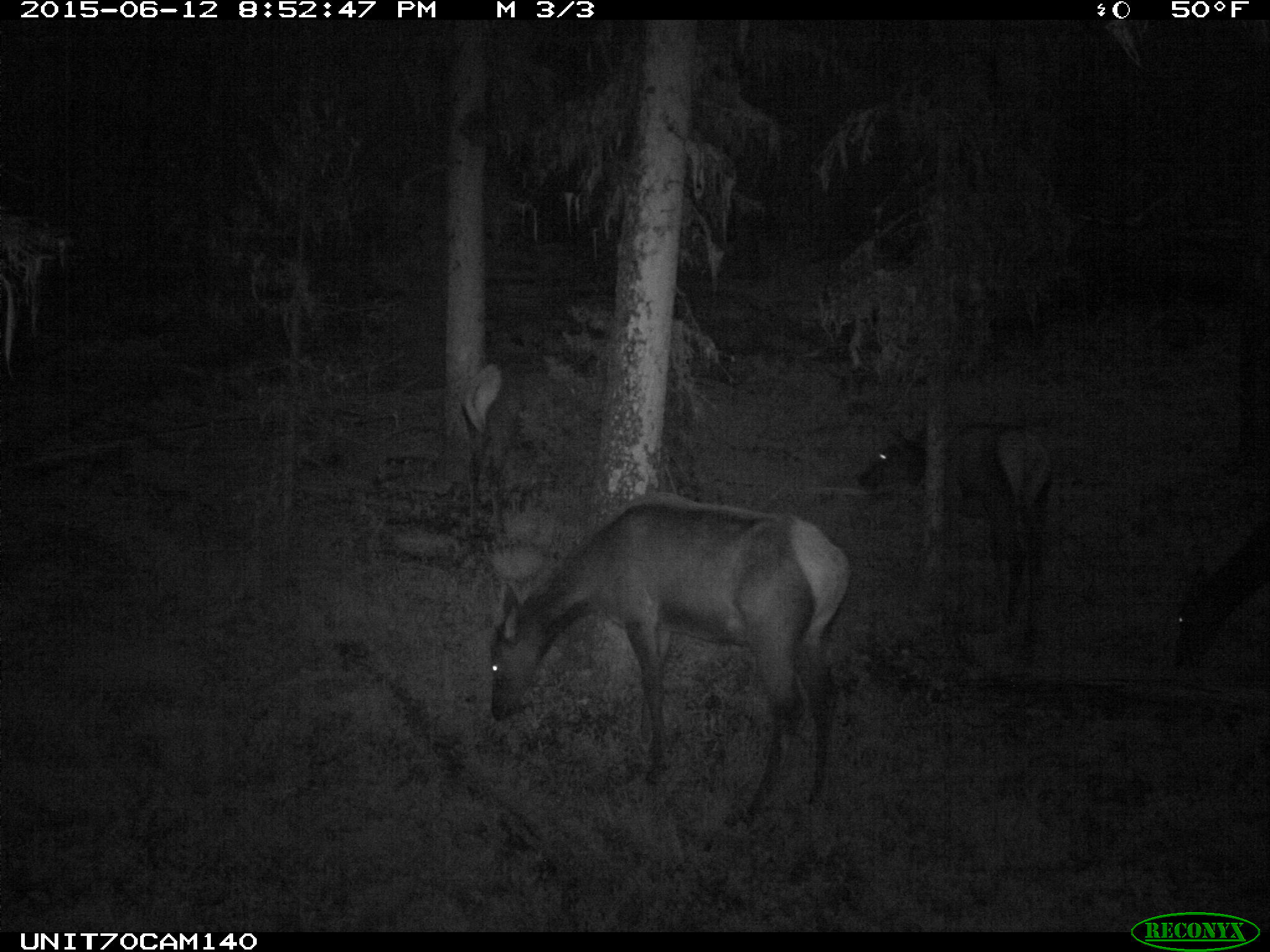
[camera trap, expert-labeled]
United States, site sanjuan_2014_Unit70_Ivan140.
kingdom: Animalia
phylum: Chordata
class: Mammalia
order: Artiodactyla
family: Cervidae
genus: Cervus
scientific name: Cervus elaphus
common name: red deer